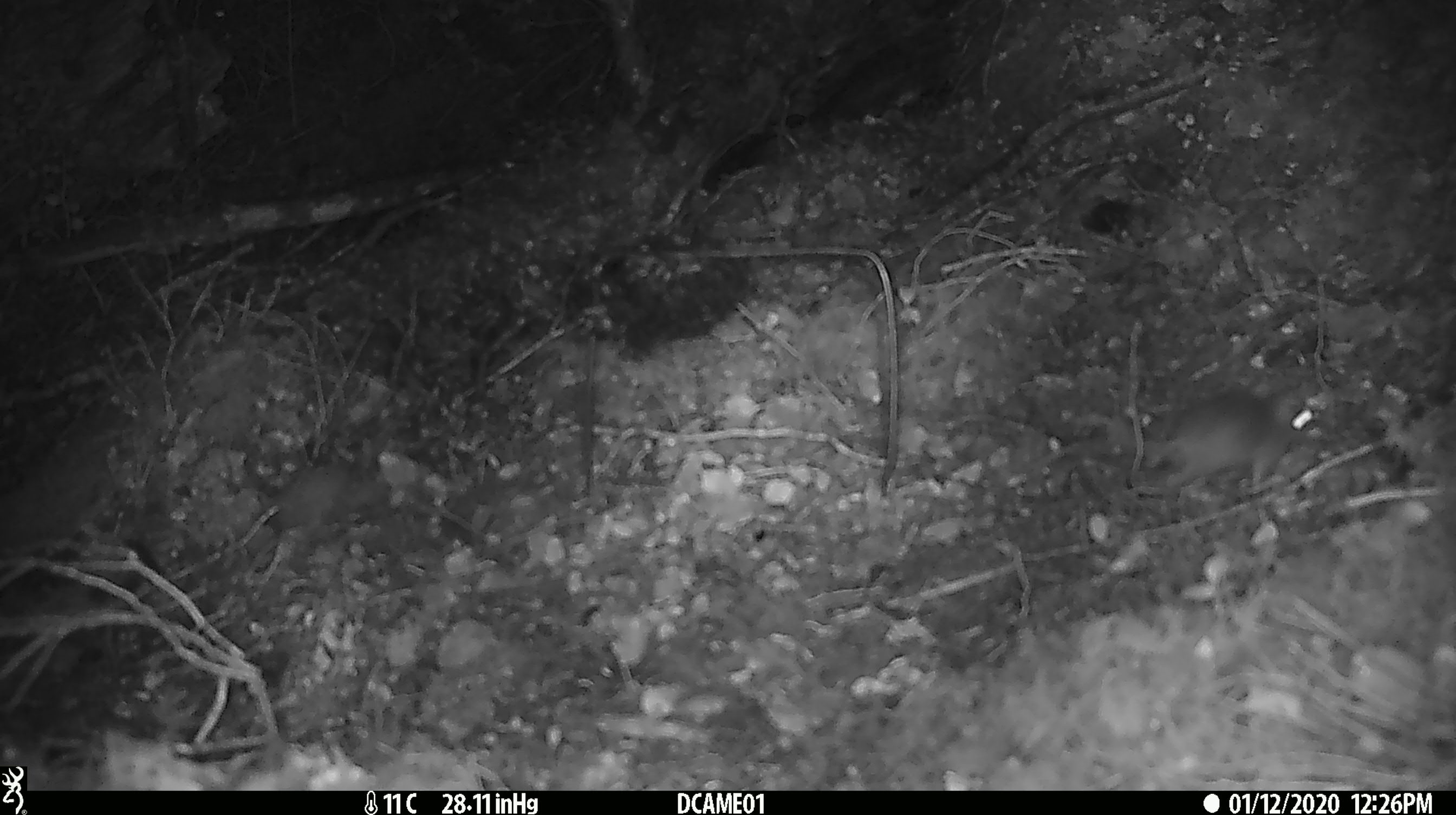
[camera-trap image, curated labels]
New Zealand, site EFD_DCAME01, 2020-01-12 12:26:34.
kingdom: Animalia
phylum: Chordata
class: Mammalia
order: Rodentia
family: Muridae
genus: Mus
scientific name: Mus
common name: mouse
Mouse (Mus).